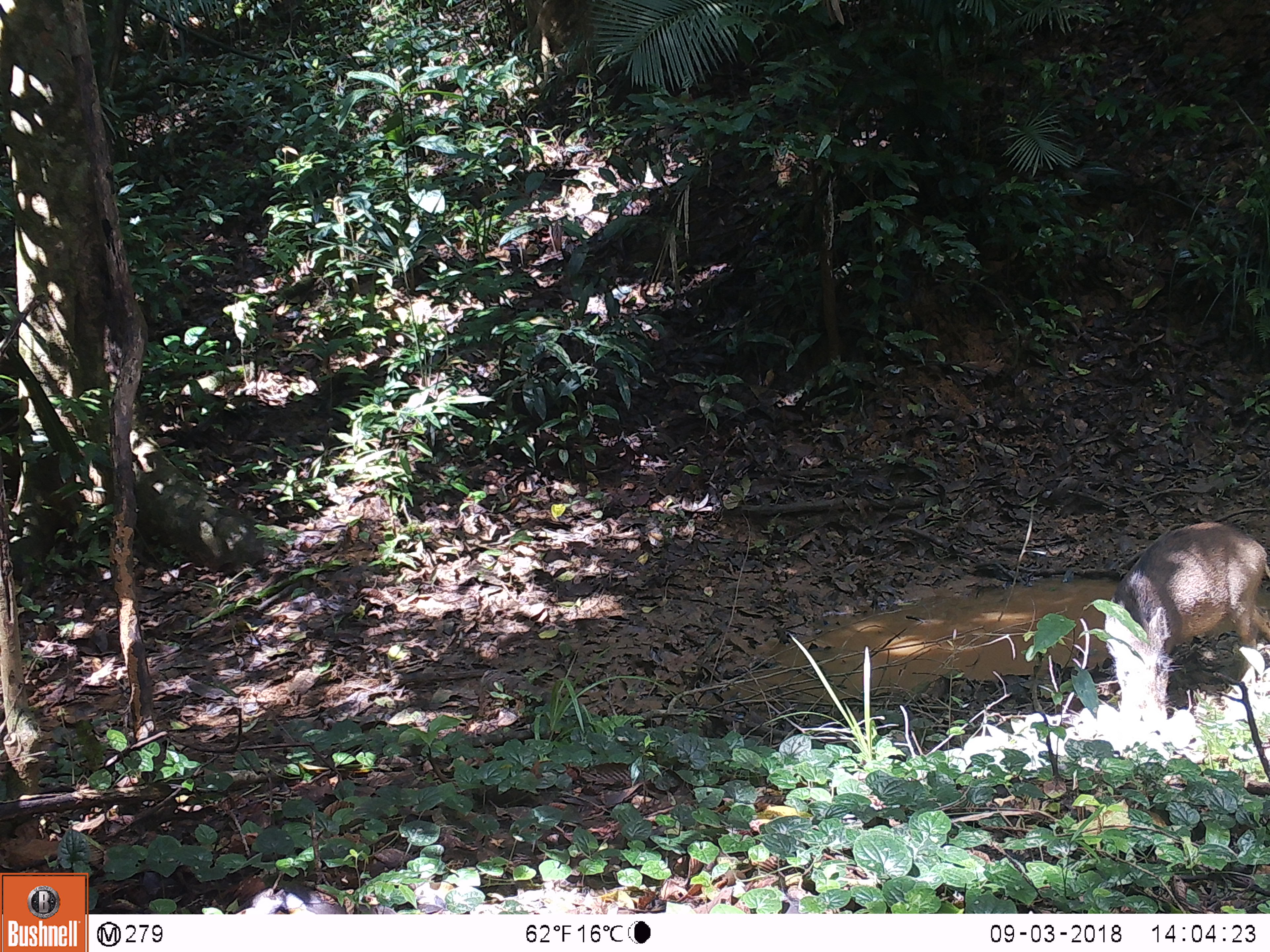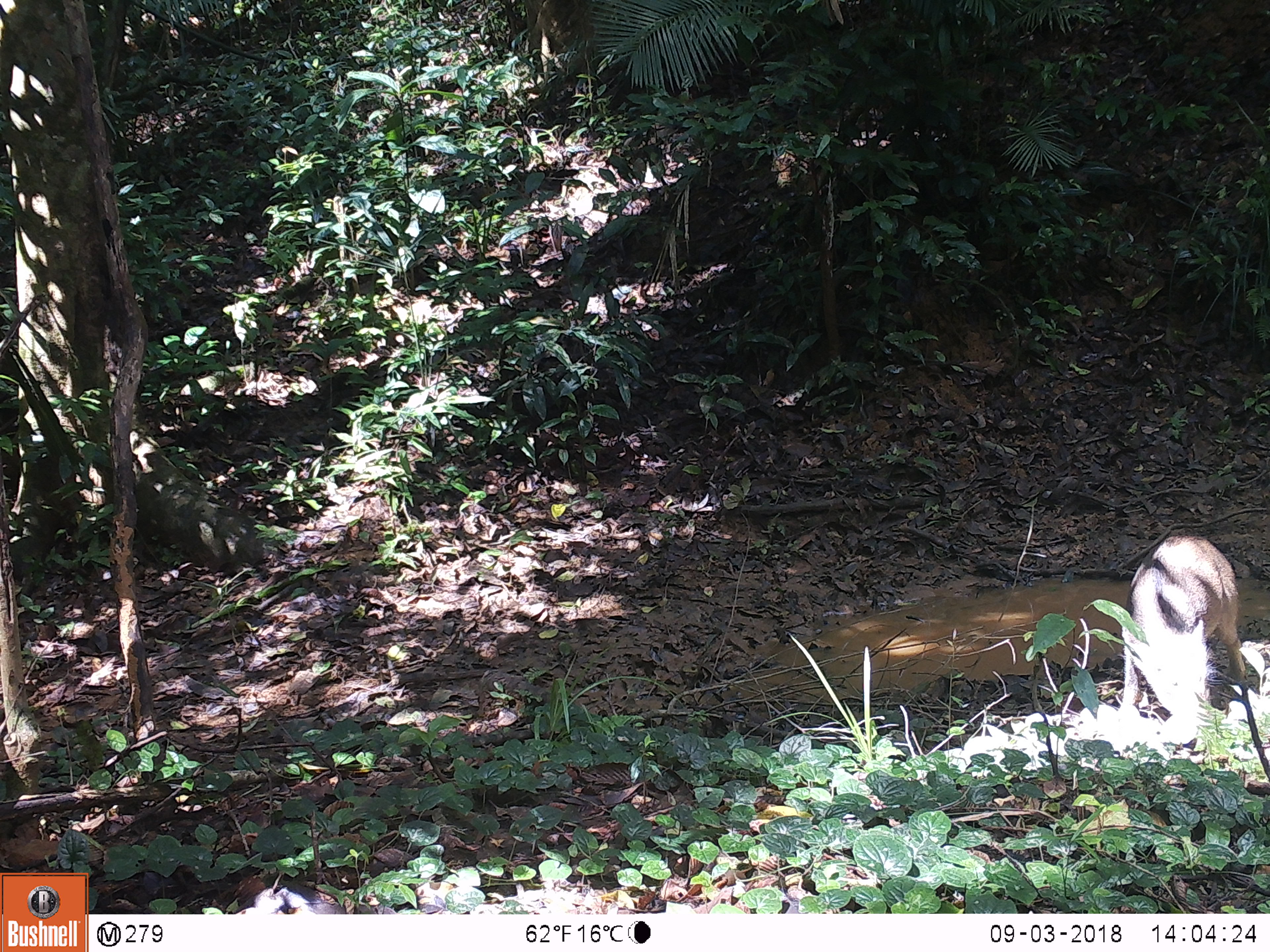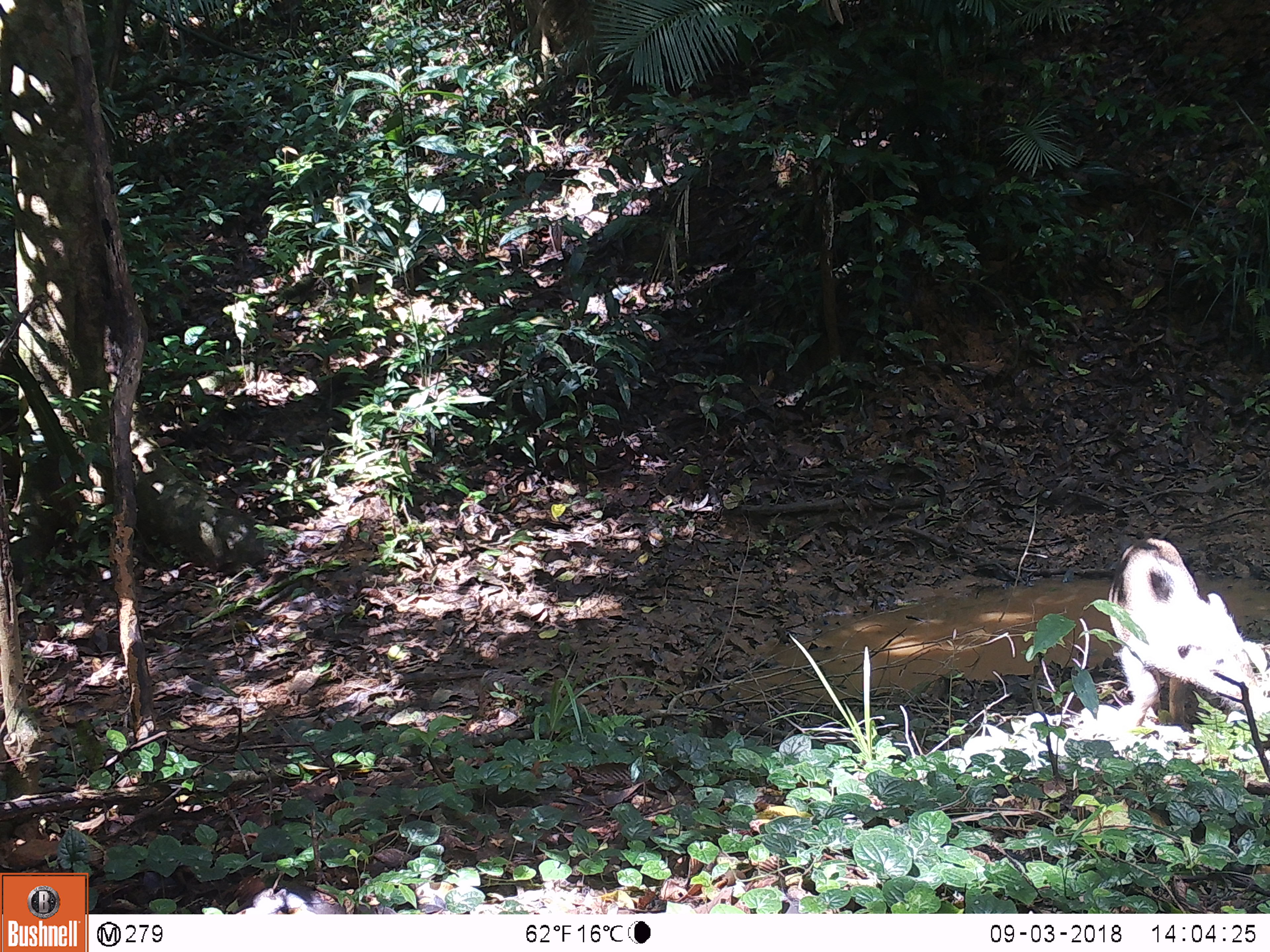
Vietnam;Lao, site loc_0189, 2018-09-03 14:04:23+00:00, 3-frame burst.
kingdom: Animalia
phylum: Chordata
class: Mammalia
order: Artiodactyla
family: Suidae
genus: Sus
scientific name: Sus scrofa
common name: eurasian wild pig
Eurasian wild pig (Sus scrofa). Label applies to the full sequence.